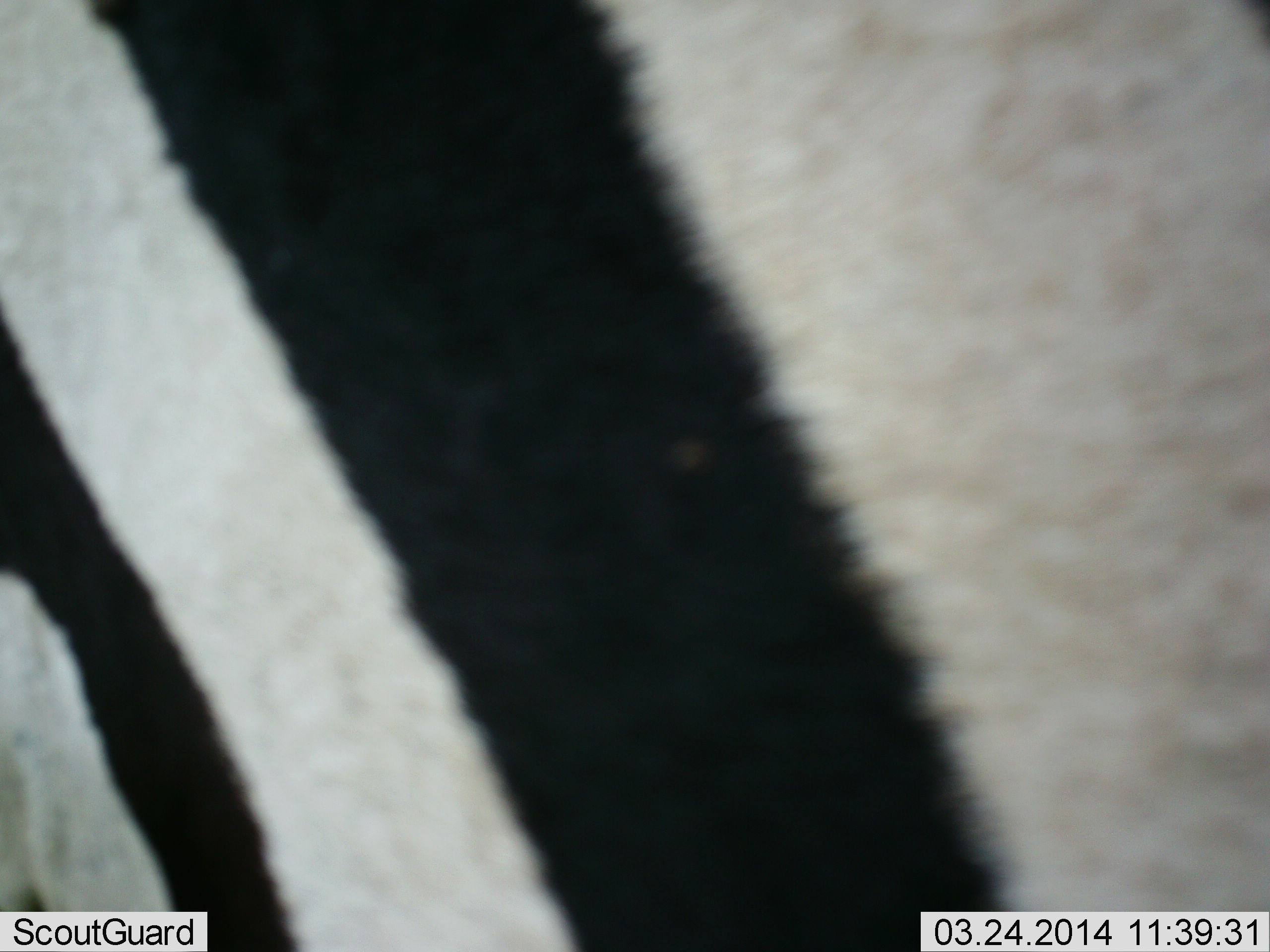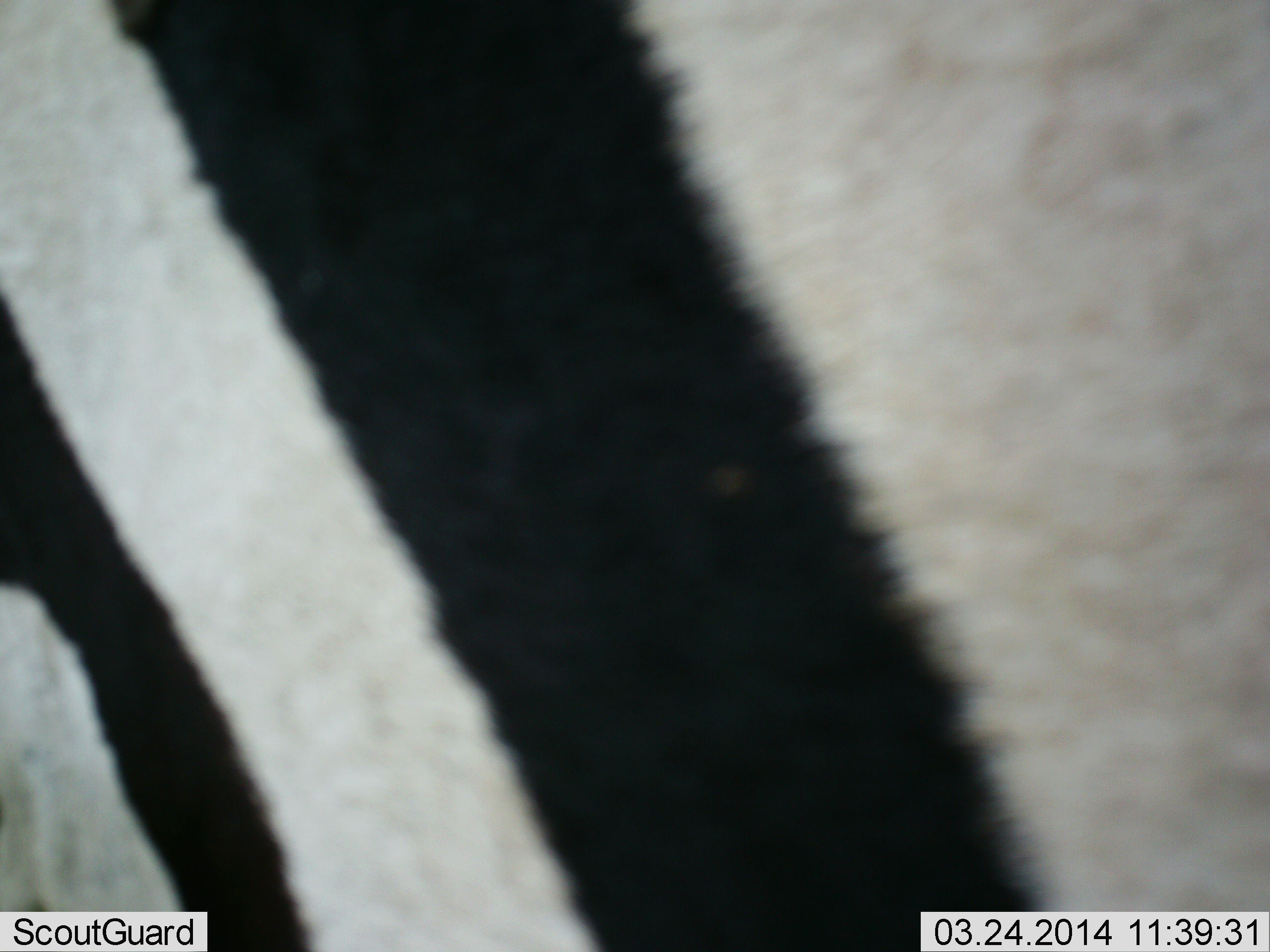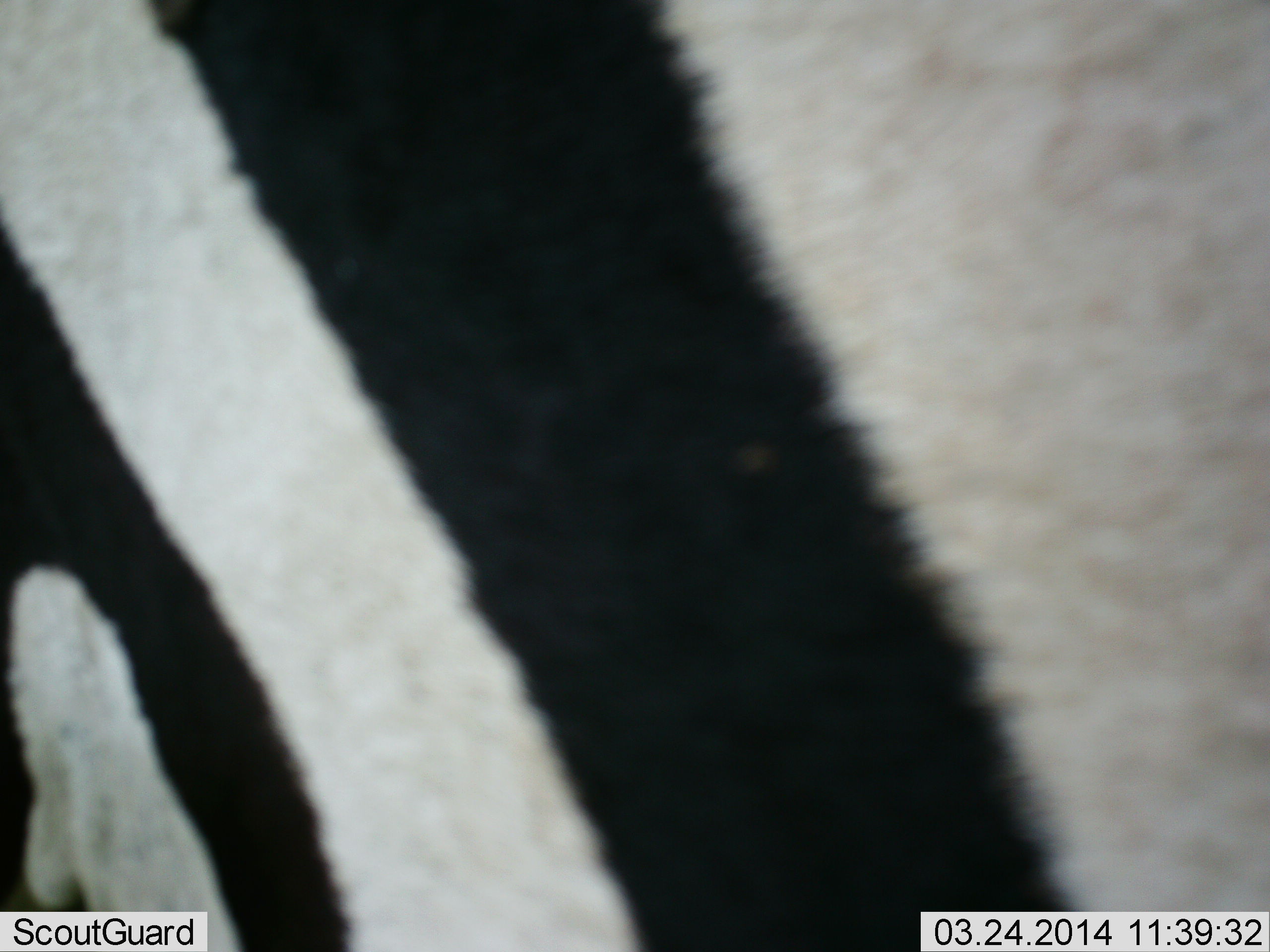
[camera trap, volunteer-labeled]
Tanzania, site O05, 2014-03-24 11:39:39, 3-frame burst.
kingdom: Animalia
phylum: Chordata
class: Mammalia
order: Perissodactyla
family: Equidae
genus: Equus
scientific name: Equus quagga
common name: plains zebra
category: zebra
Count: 1.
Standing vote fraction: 90%.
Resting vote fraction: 0%.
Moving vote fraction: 10%.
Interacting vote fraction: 0%.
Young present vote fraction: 0%.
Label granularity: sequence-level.